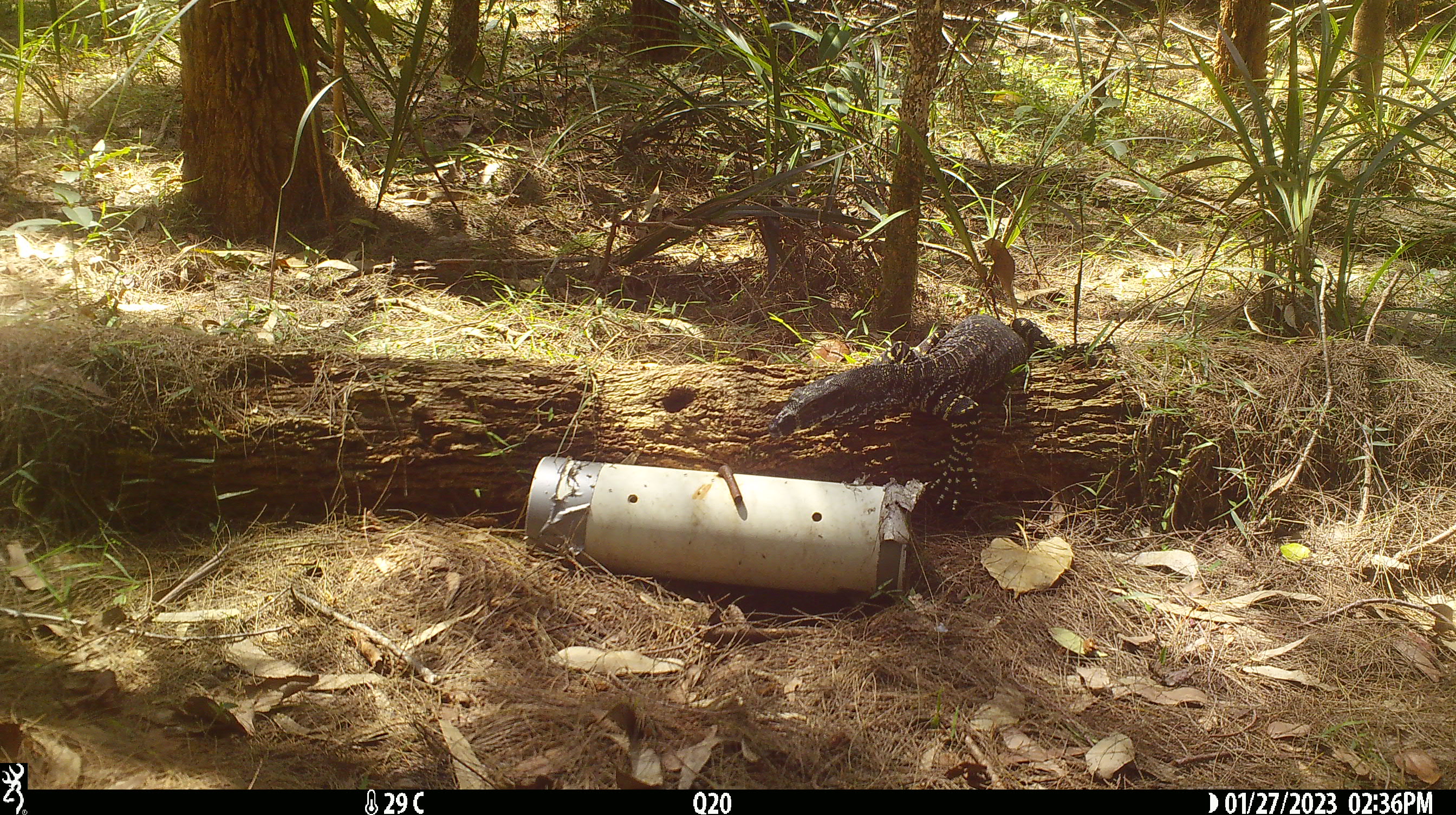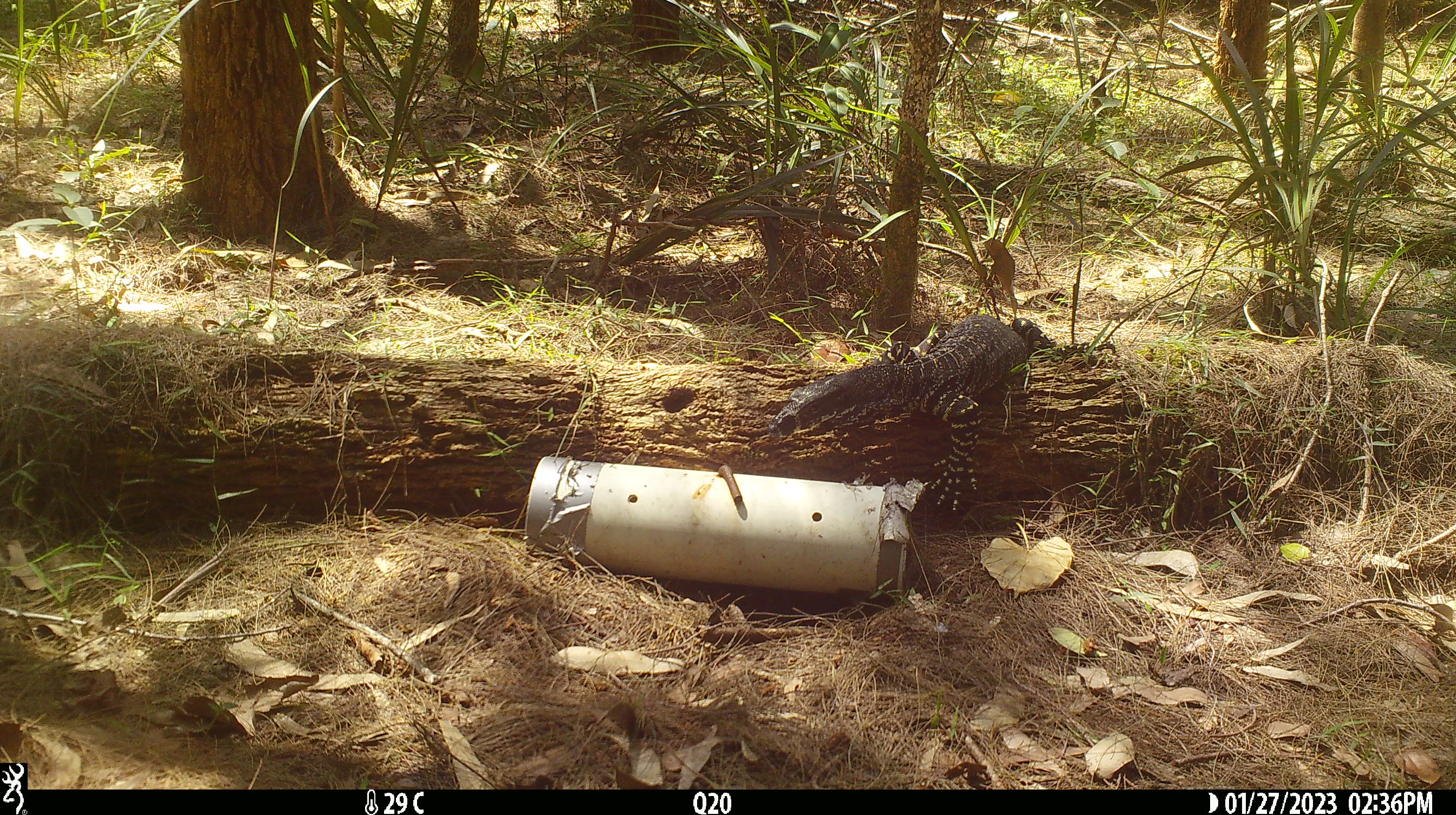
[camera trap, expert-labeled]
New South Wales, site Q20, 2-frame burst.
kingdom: Animalia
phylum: Chordata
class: Reptilia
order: Squamata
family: Varanidae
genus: Varanus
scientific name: Varanus varius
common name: lace monitor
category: goanna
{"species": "goanna (lace monitor) (Varanus varius)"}